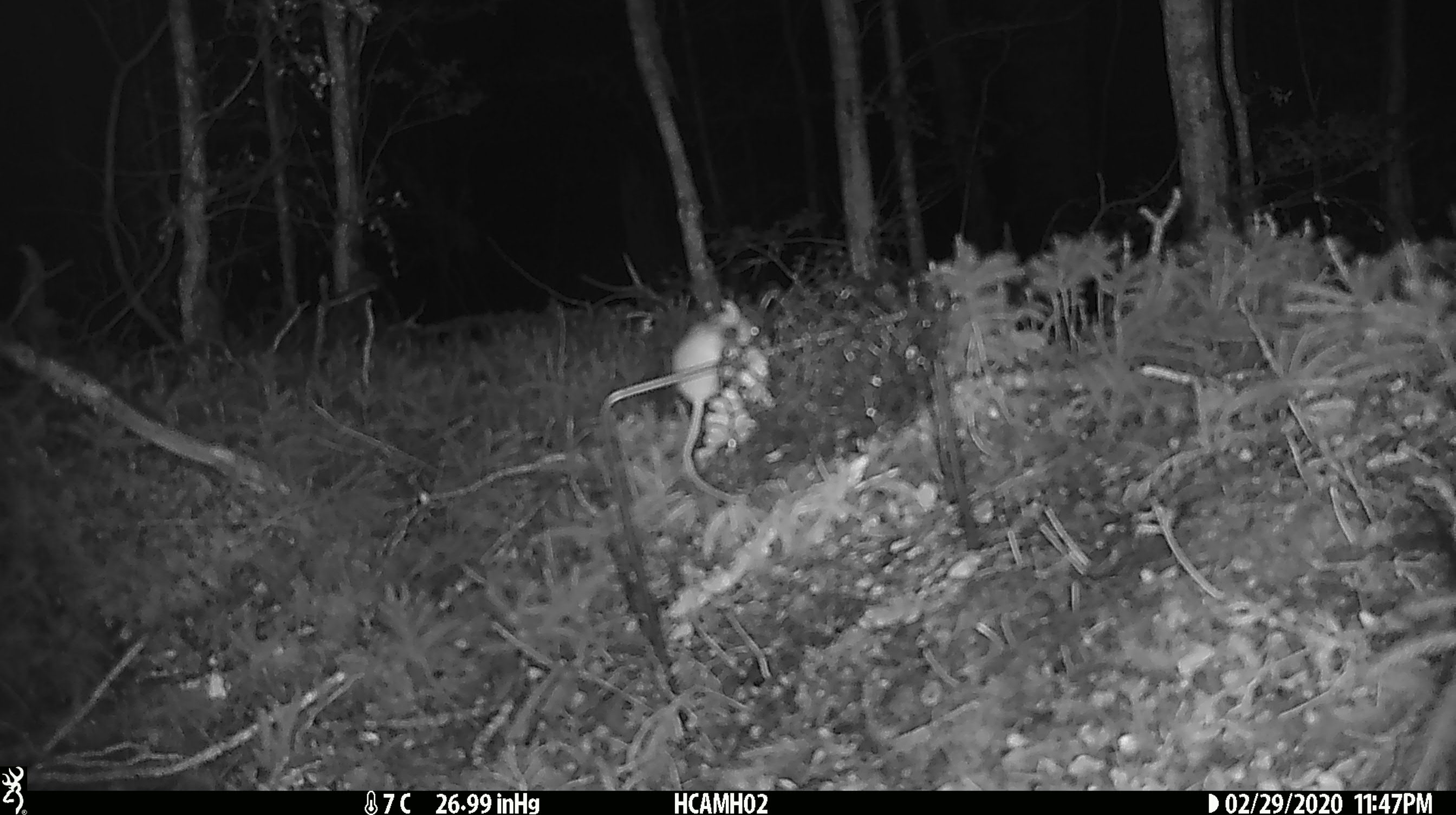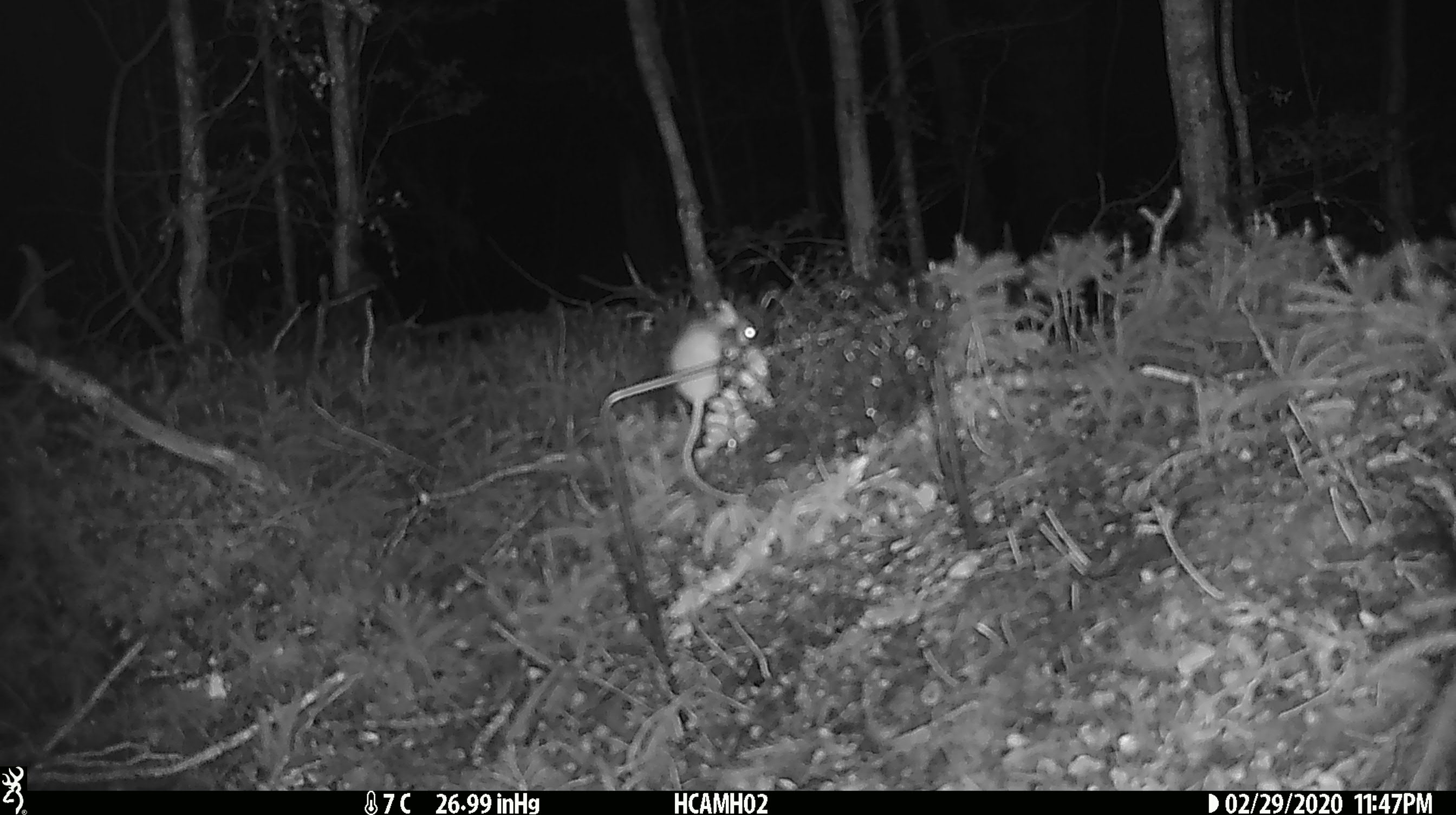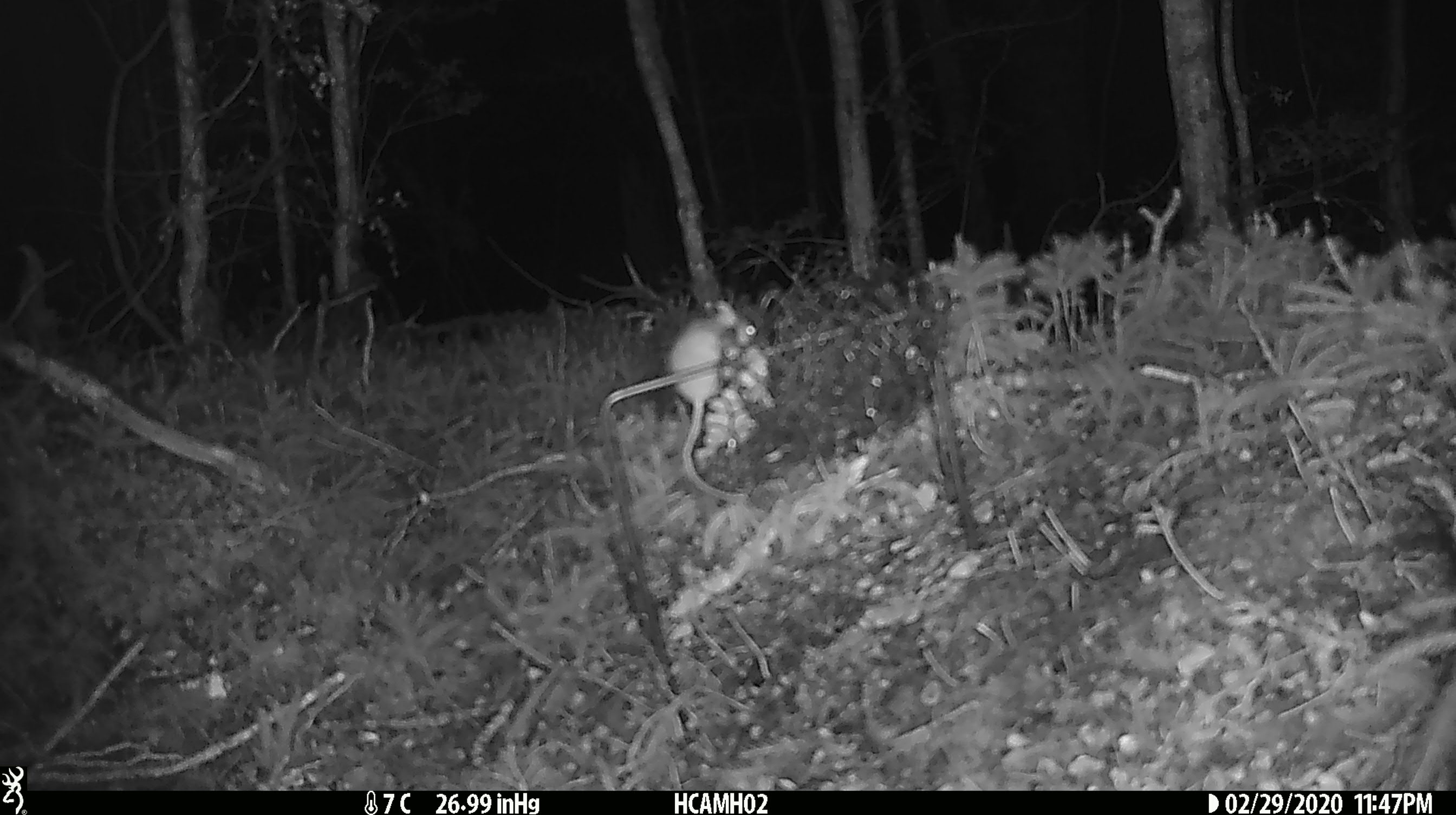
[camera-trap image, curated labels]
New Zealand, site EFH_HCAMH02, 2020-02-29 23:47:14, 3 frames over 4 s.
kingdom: Animalia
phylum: Chordata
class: Mammalia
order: Rodentia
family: Muridae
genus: Mus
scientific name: Mus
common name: mouse